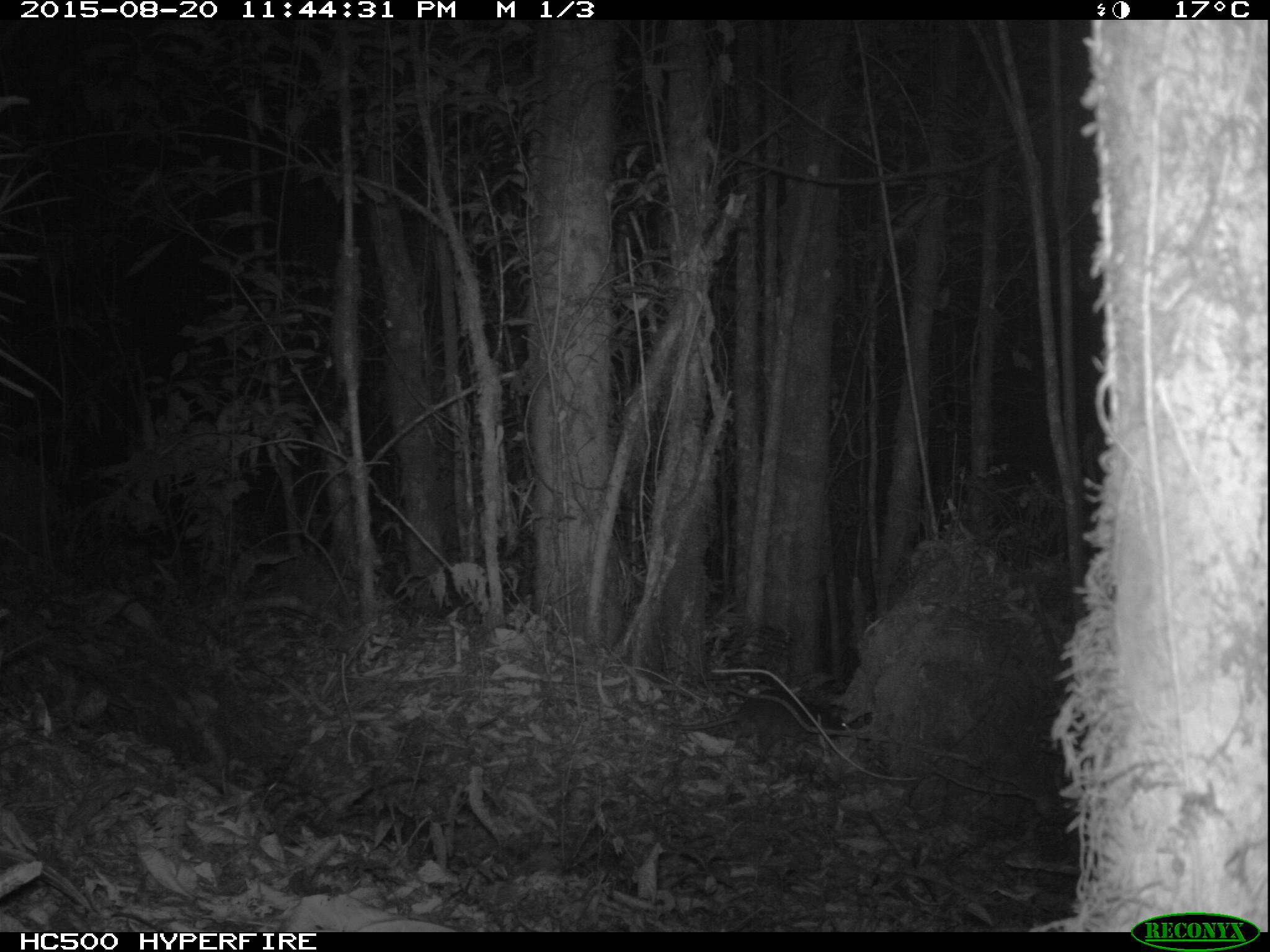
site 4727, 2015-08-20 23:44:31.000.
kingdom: Animalia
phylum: Chordata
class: Mammalia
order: Rodentia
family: Nesomyidae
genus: Cricetomys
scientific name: Cricetomys gambianus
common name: african giant pouched rat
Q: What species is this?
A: Cricetomys gambianus (african giant pouched rat).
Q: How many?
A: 1.